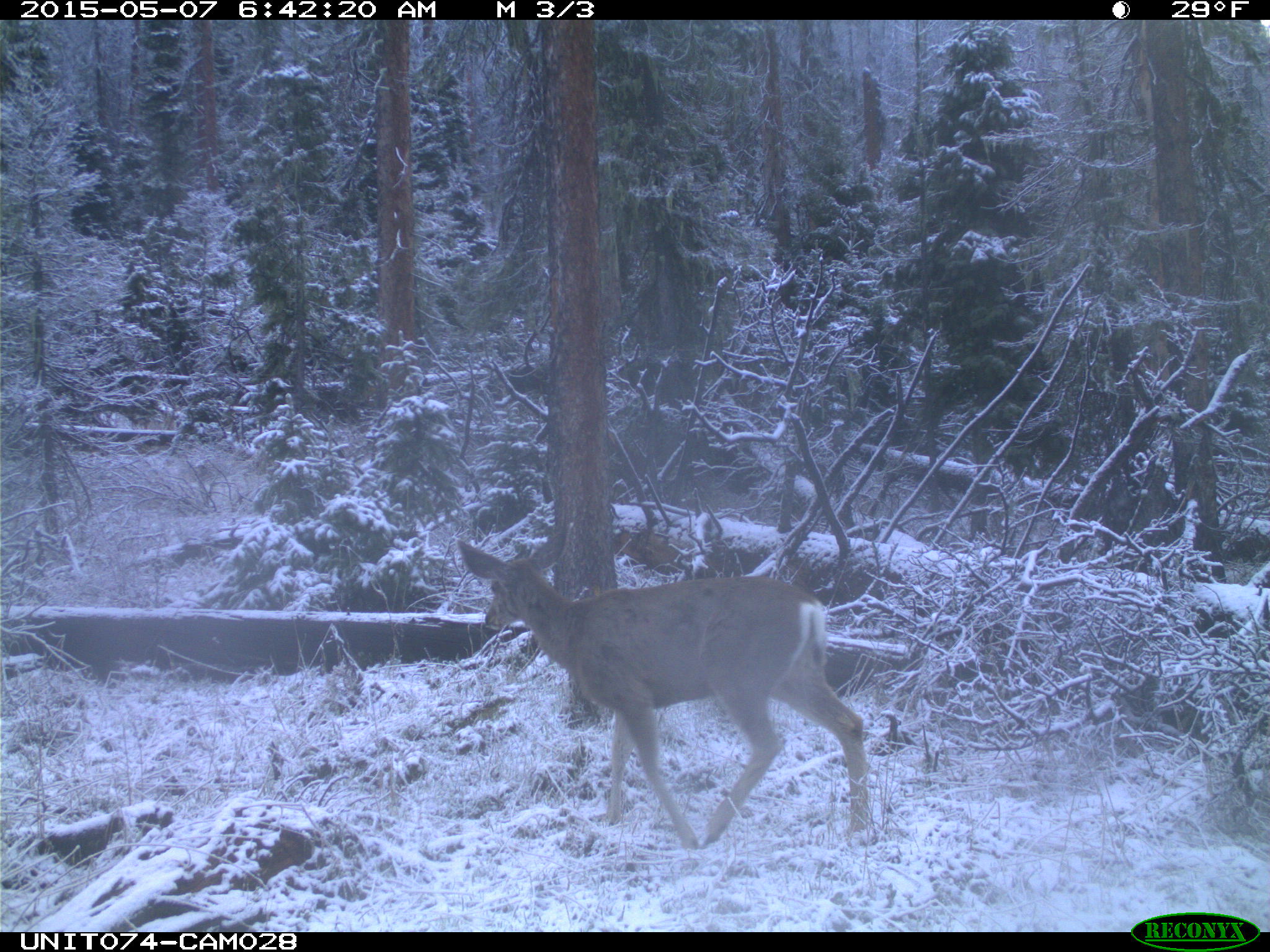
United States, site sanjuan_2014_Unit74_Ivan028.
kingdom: Animalia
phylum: Chordata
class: Mammalia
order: Artiodactyla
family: Cervidae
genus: Odocoileus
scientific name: Odocoileus hemionus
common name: mule deer